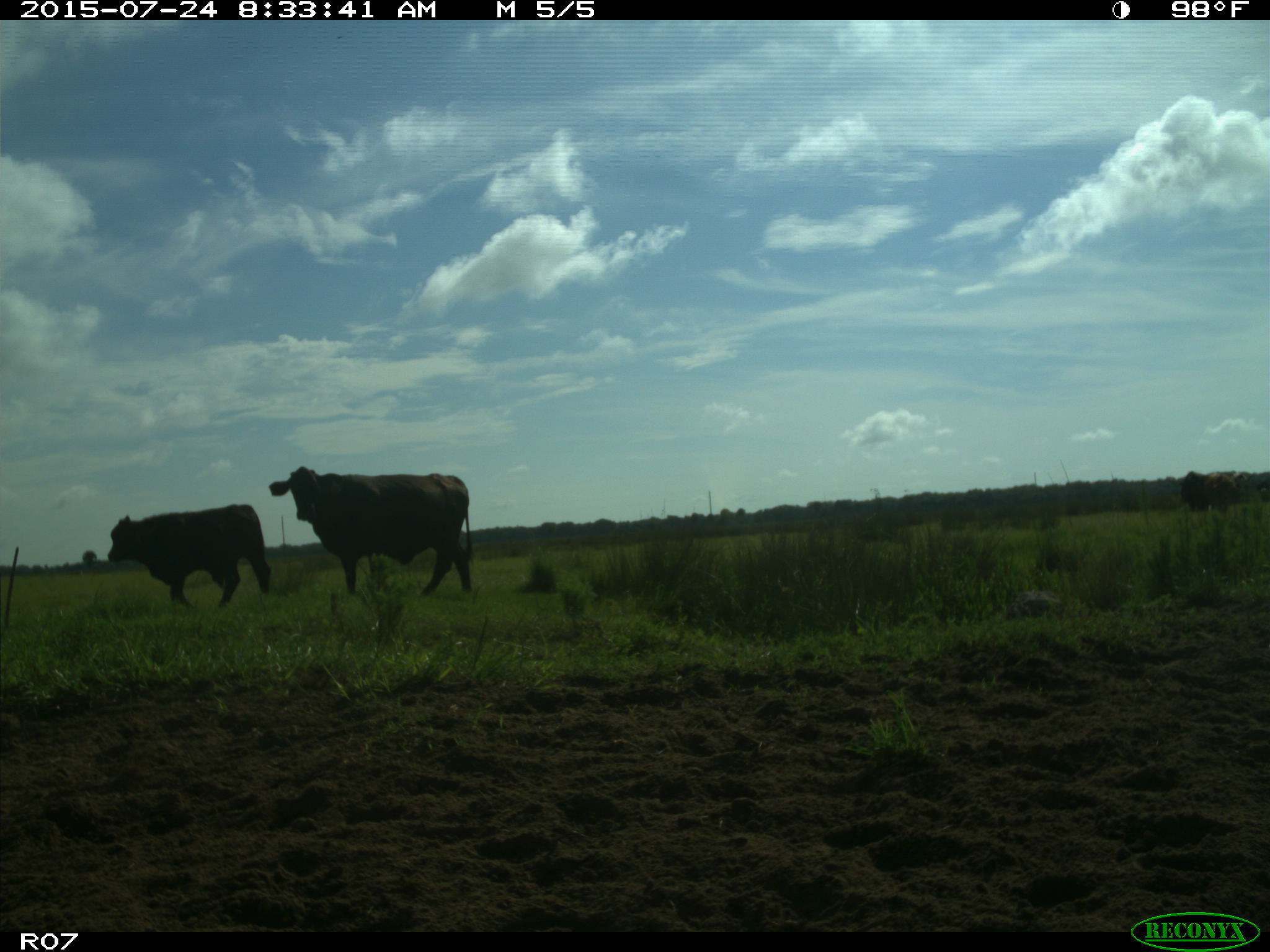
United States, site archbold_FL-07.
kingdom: Animalia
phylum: Chordata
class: Mammalia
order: Artiodactyla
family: Bovidae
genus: Bos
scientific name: Bos taurus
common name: domestic cow